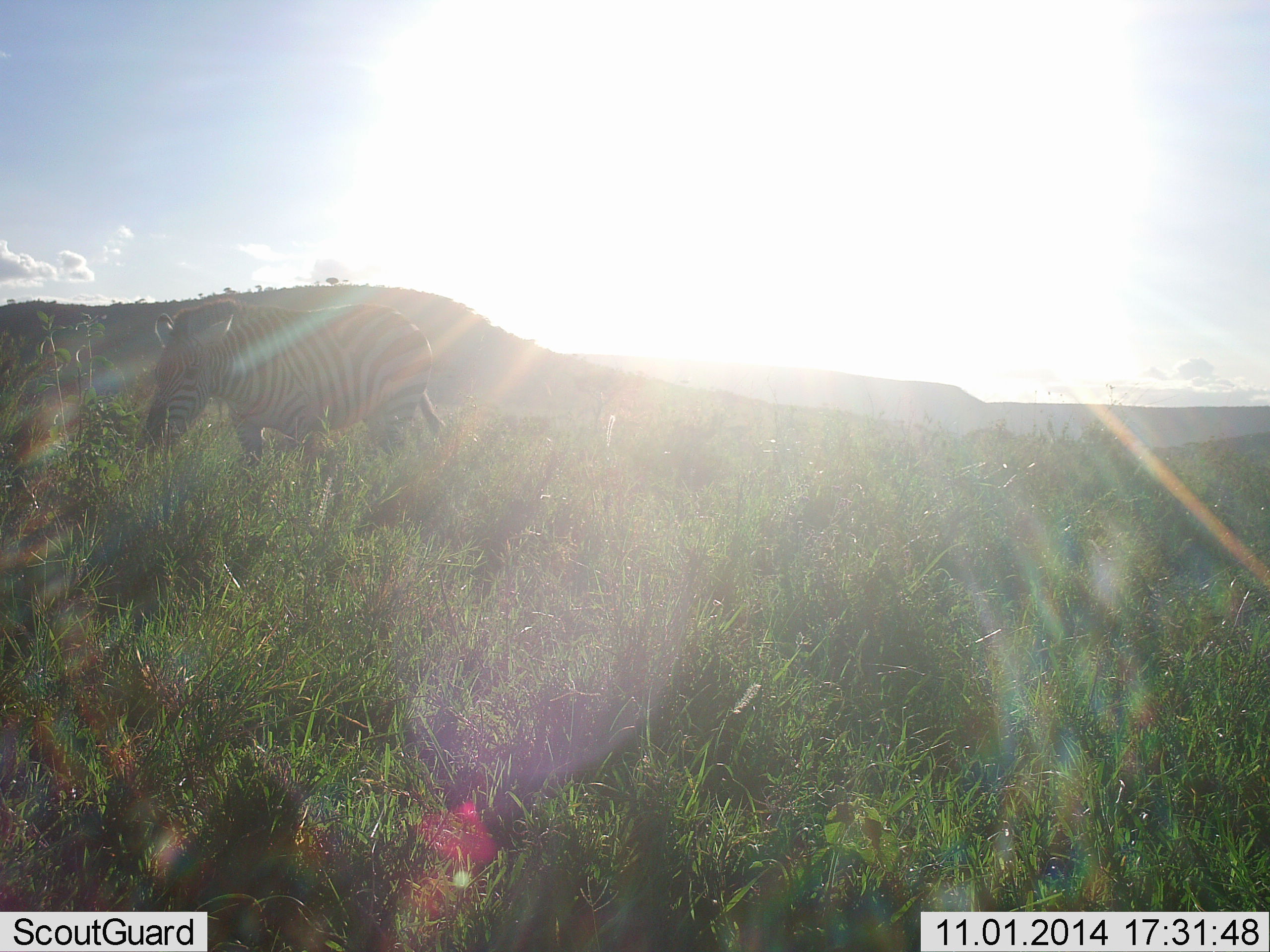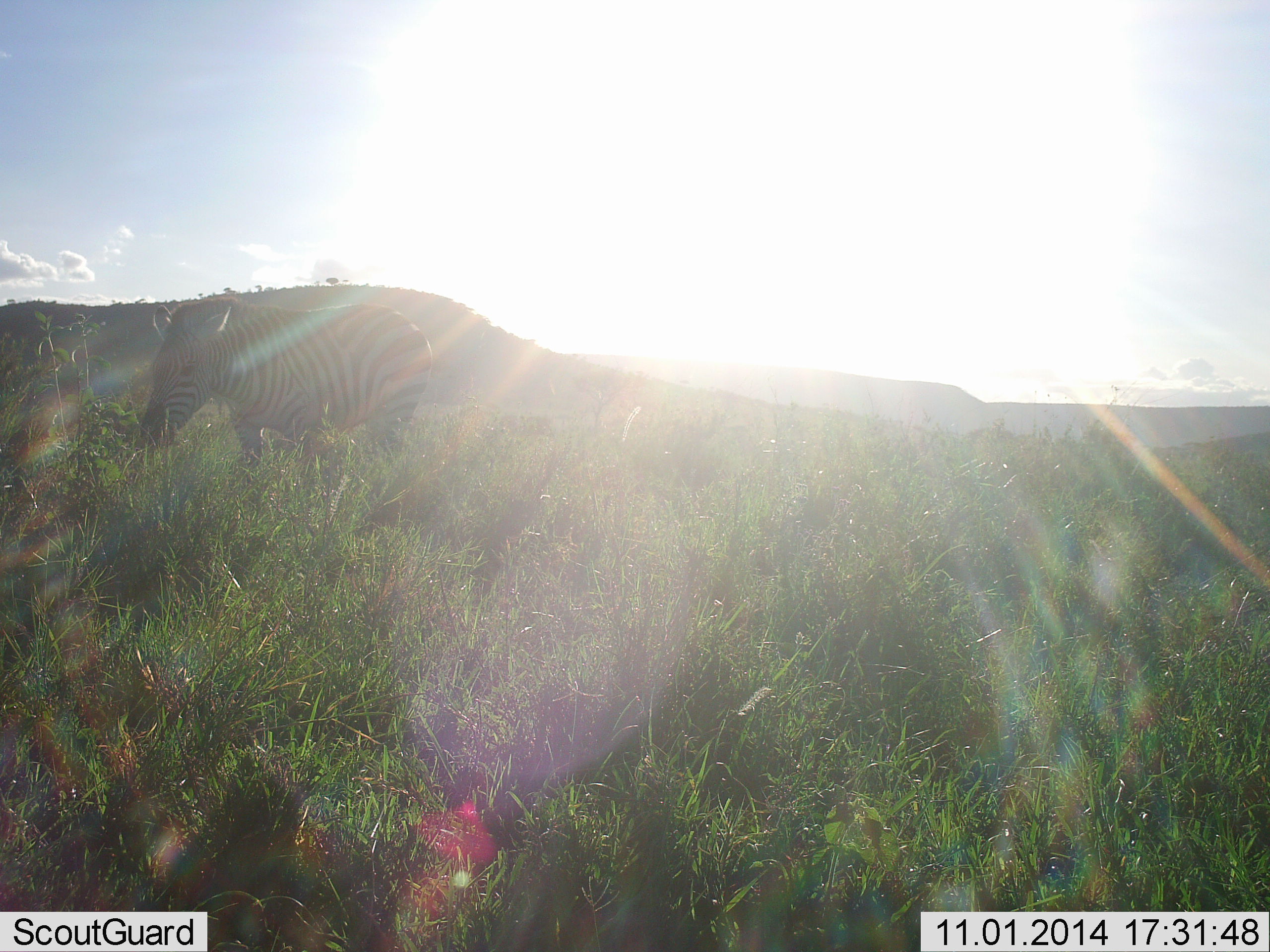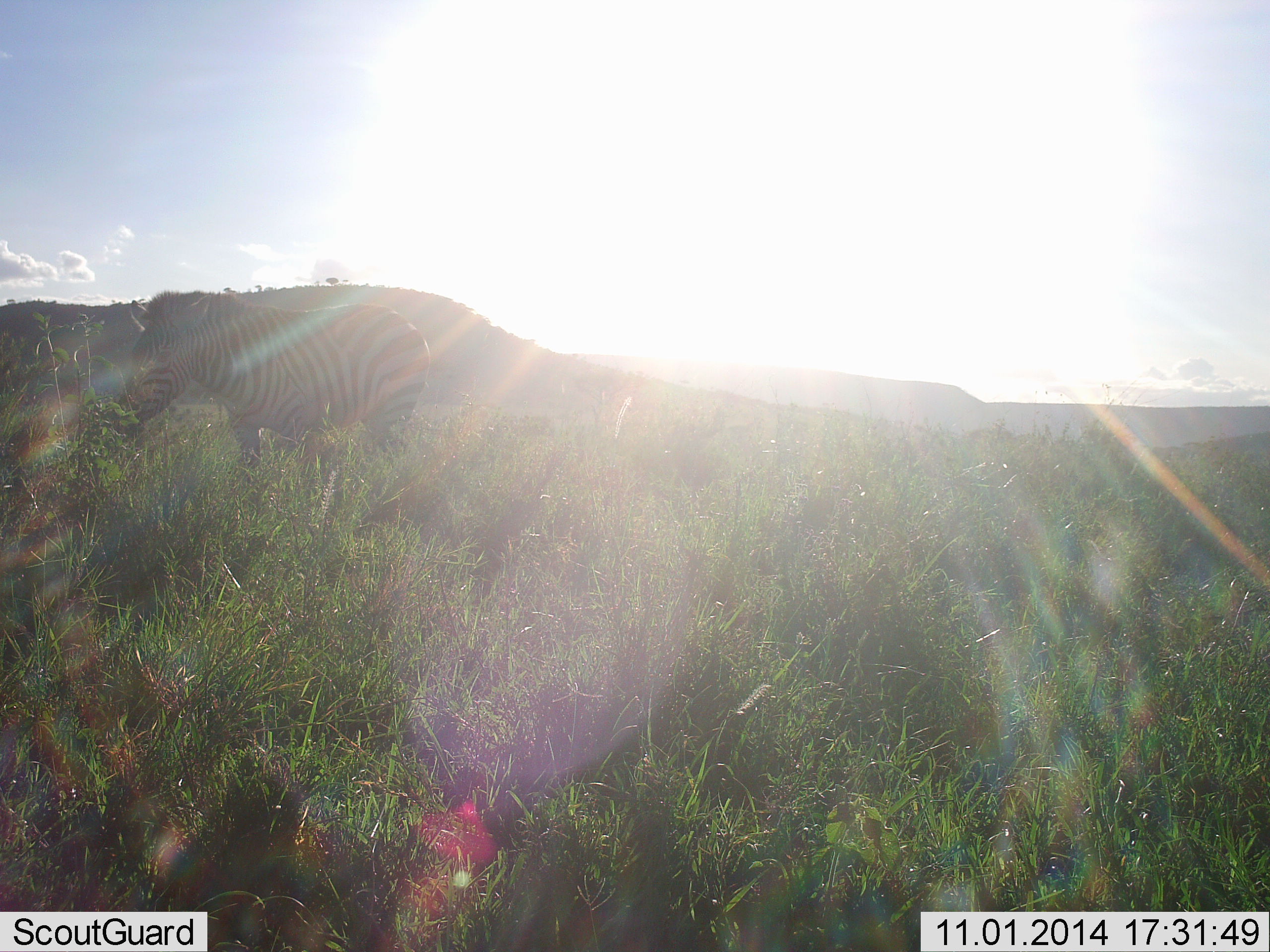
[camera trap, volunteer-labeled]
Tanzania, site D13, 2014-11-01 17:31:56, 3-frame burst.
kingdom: Animalia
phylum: Chordata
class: Mammalia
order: Perissodactyla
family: Equidae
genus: Equus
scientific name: Equus quagga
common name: plains zebra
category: zebra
Zebra (plains zebra) (Equus quagga), count 1. Behavior (volunteer vote fractions): standing 40%, resting 0%, moving 10%, interacting 0%. Young present (vote fraction): 0%. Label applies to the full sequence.